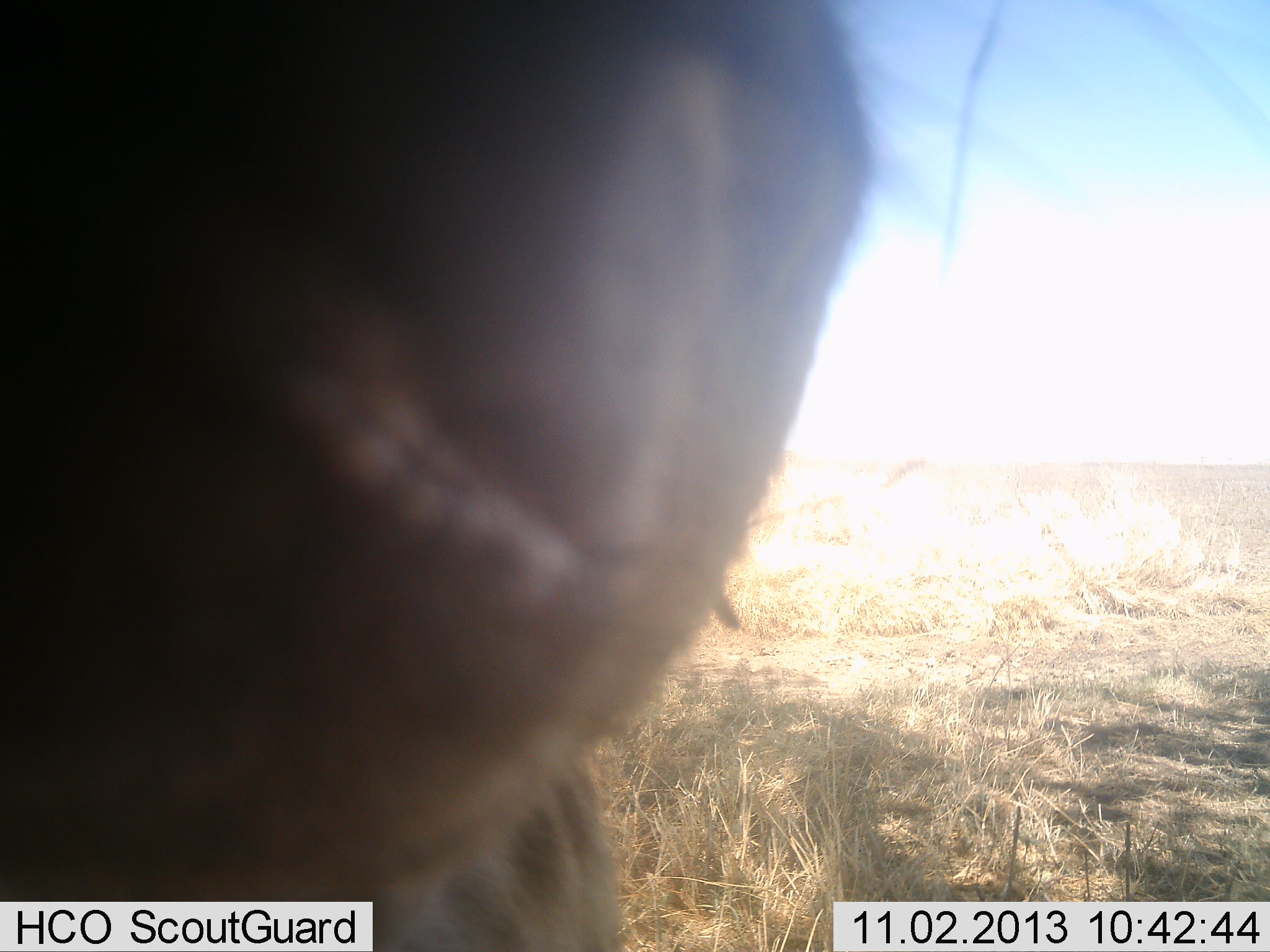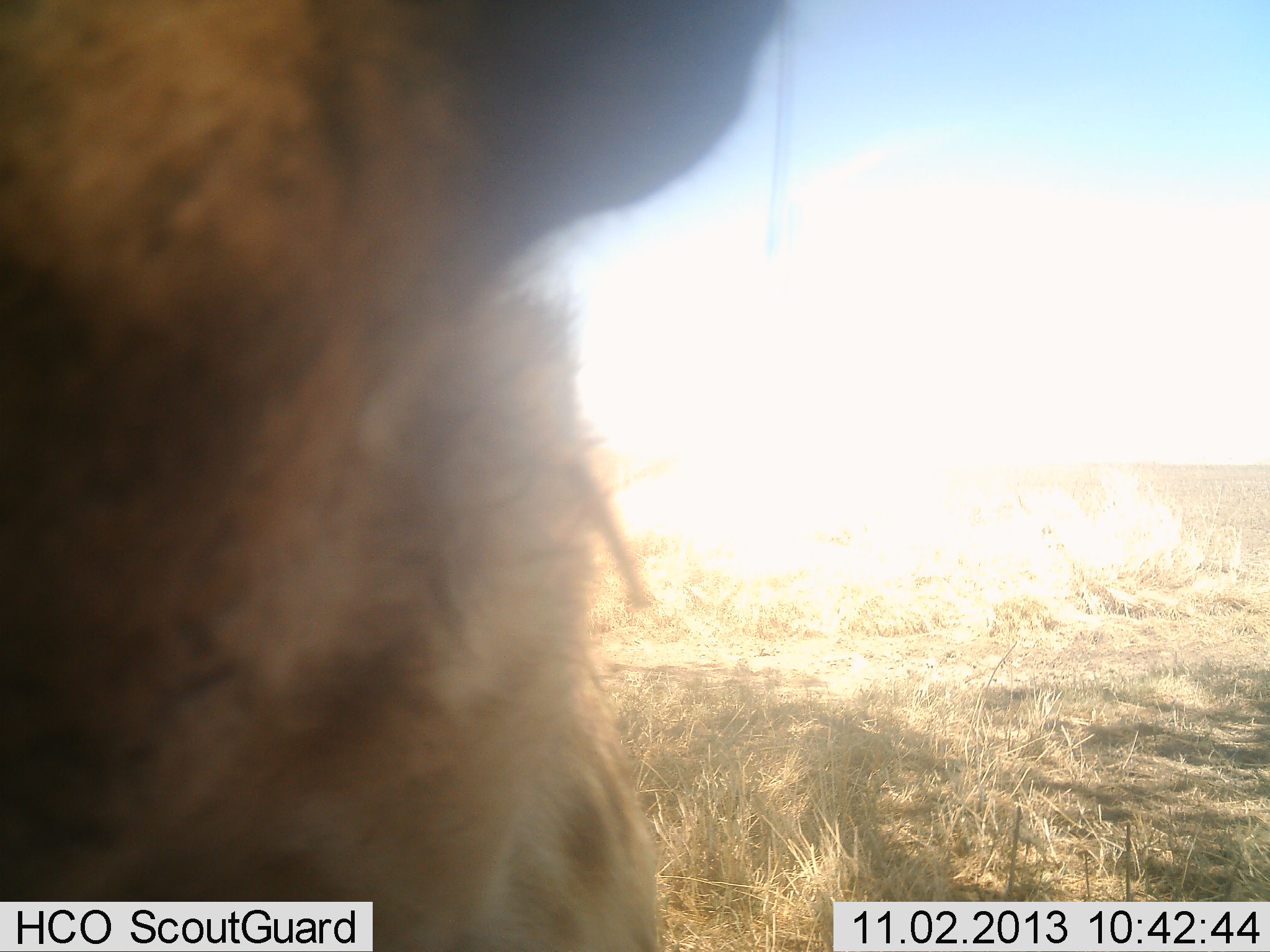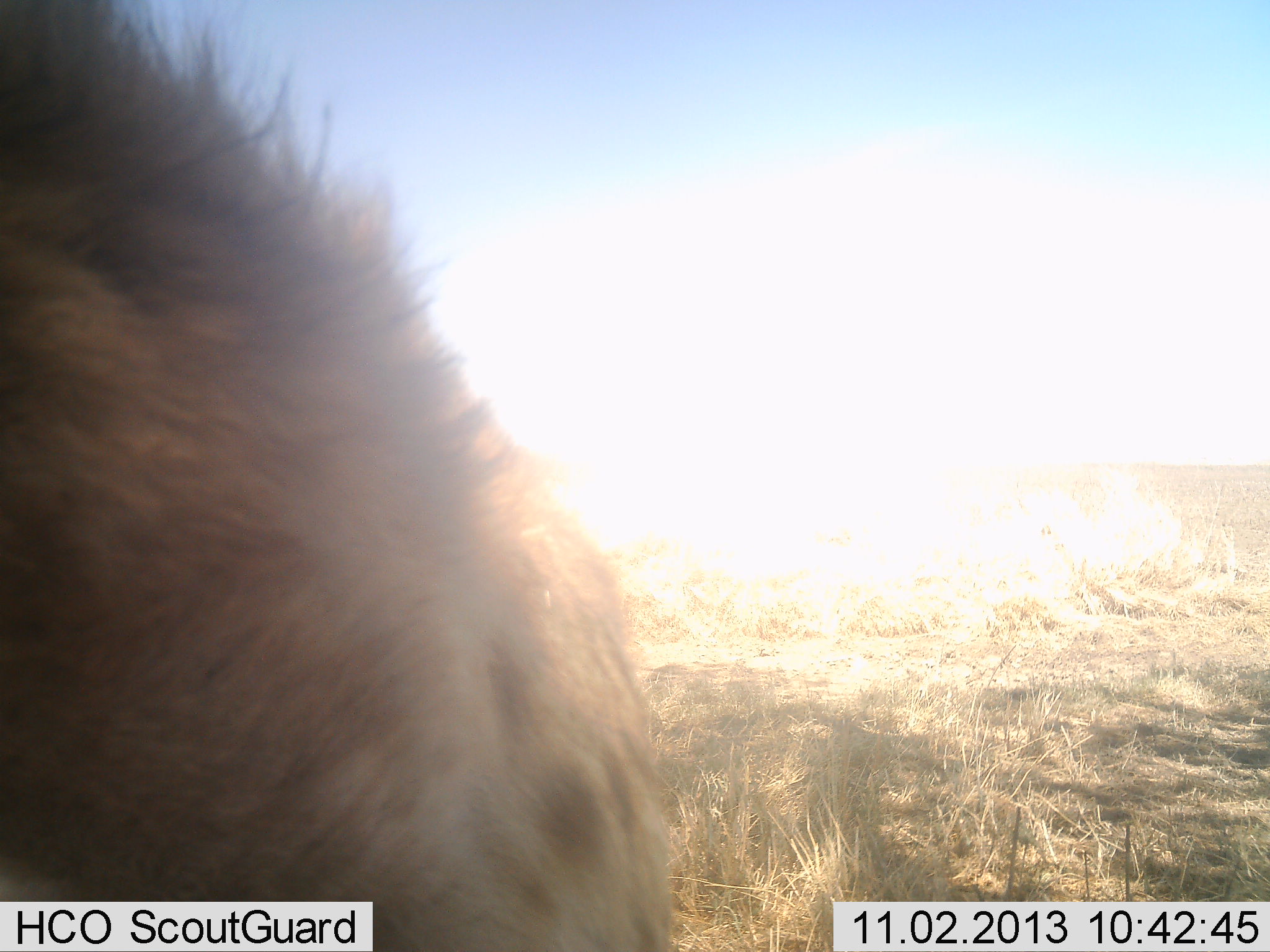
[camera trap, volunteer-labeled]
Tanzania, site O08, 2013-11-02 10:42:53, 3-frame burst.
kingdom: Animalia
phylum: Chordata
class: Mammalia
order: Carnivora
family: Hyaenidae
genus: Crocuta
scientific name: Crocuta crocuta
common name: spotted hyena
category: hyenaspotted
Hyenaspotted (spotted hyena) (Crocuta crocuta), count 1. Behavior (volunteer vote fractions): standing 64%, resting 0%, moving 14%, interacting 36%. Young present (vote fraction): 0%. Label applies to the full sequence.